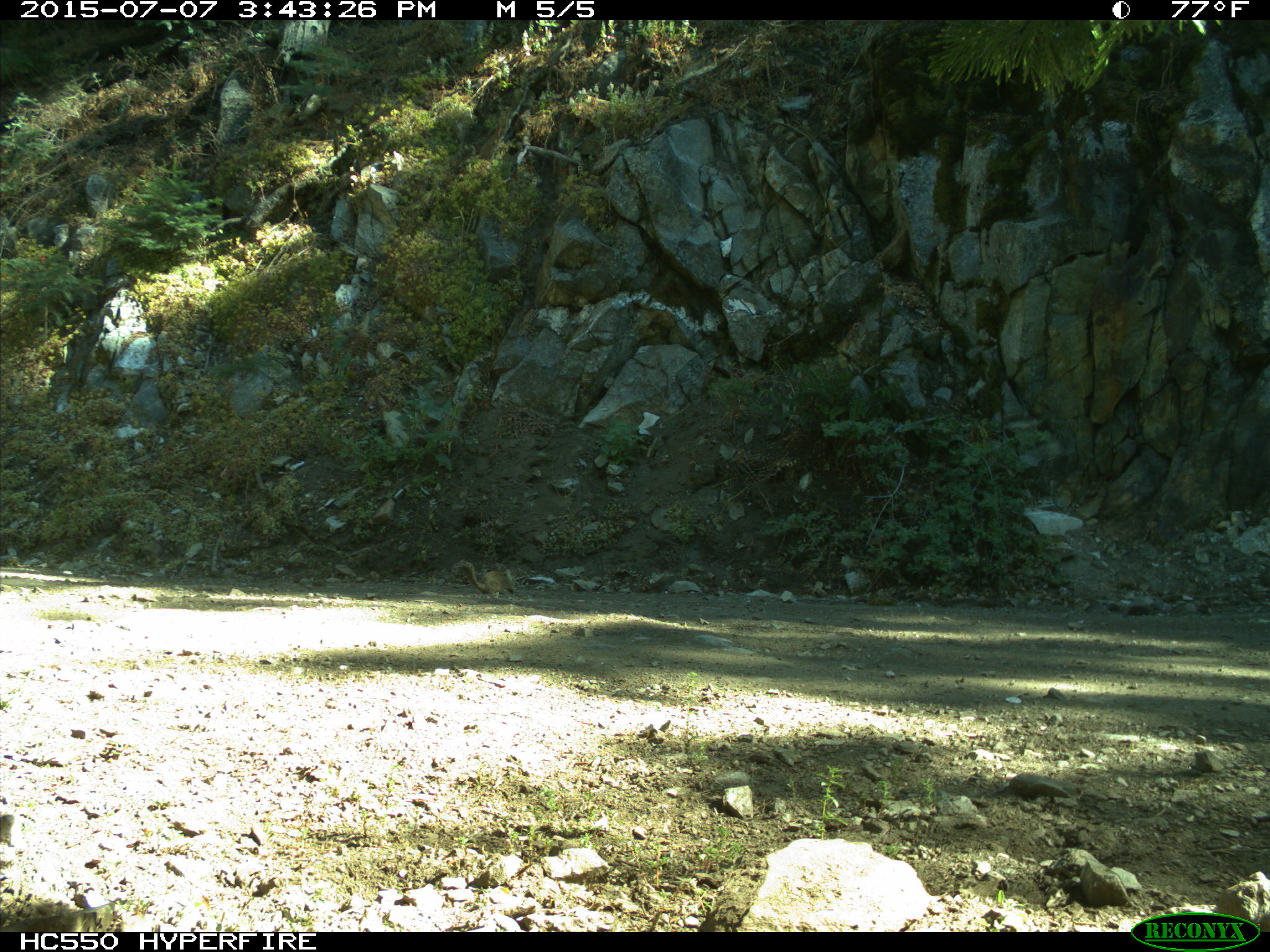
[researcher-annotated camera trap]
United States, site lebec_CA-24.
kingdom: Animalia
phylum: Chordata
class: Mammalia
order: Rodentia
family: Sciuridae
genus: Otospermophilus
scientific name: Otospermophilus beecheyi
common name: california ground squirrel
Otospermophilus beecheyi (california ground squirrel).